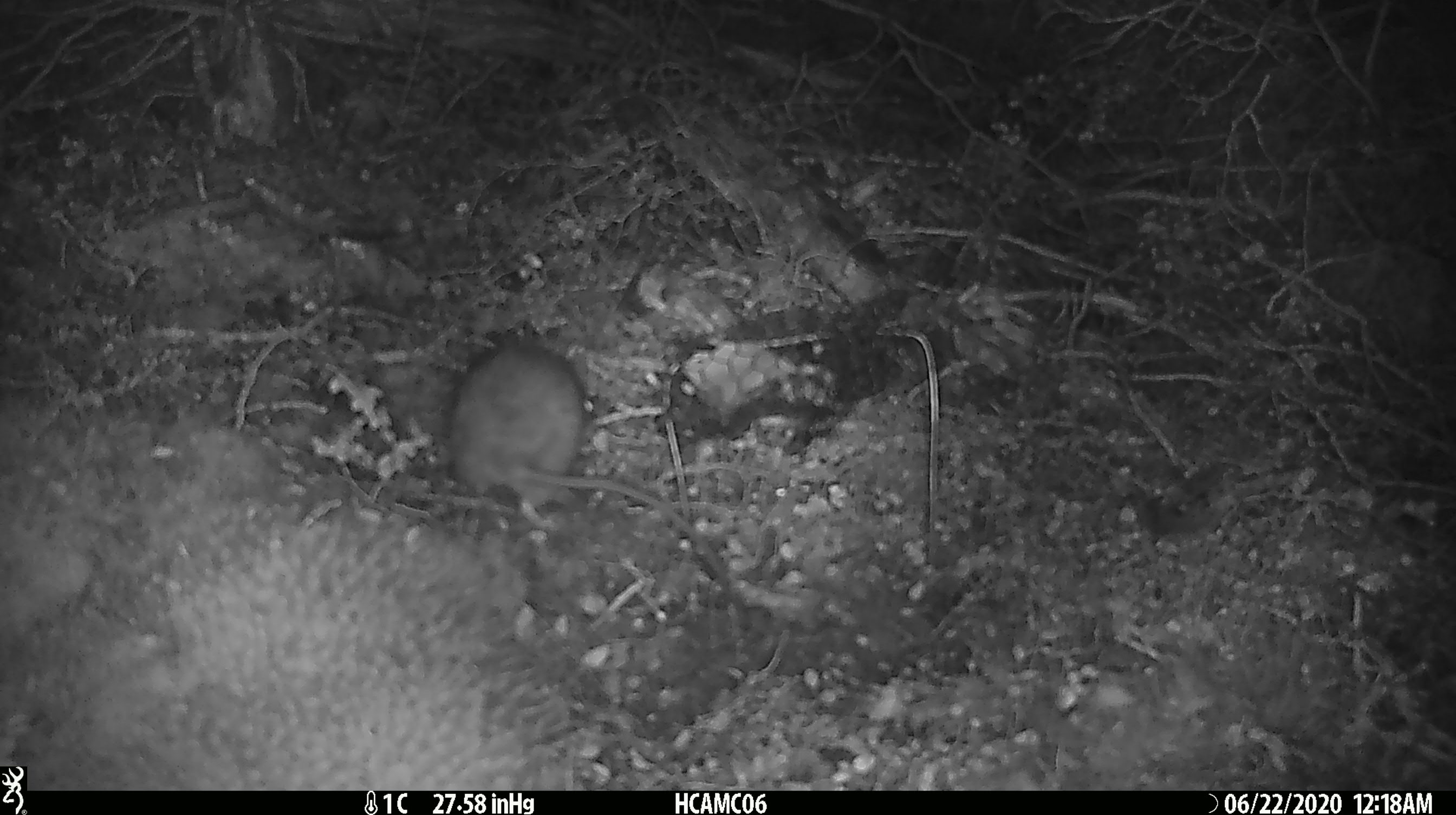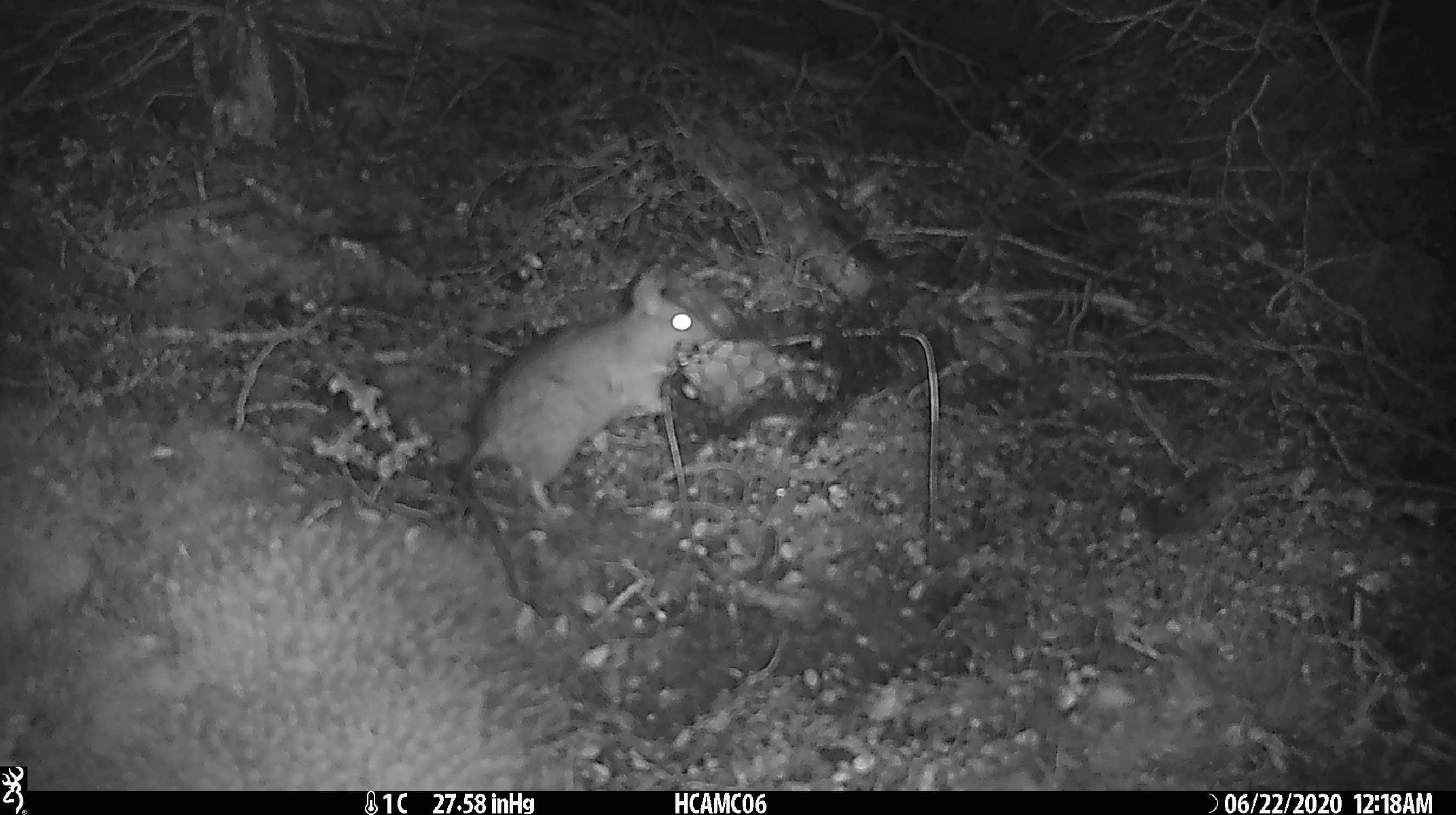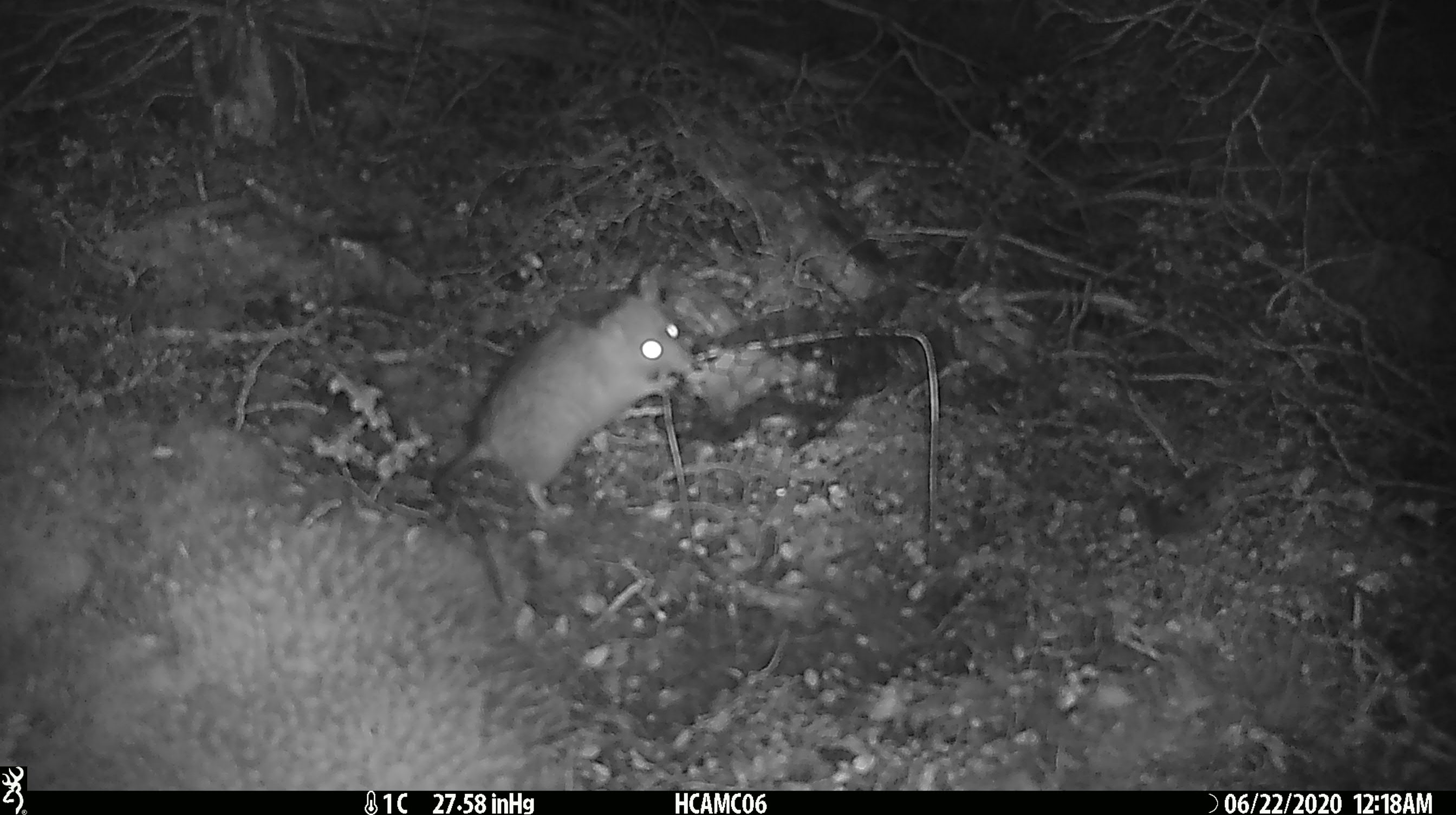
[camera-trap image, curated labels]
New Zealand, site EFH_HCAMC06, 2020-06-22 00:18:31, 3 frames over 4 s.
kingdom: Animalia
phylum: Chordata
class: Mammalia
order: Rodentia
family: Muridae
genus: Rattus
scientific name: Rattus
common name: rat